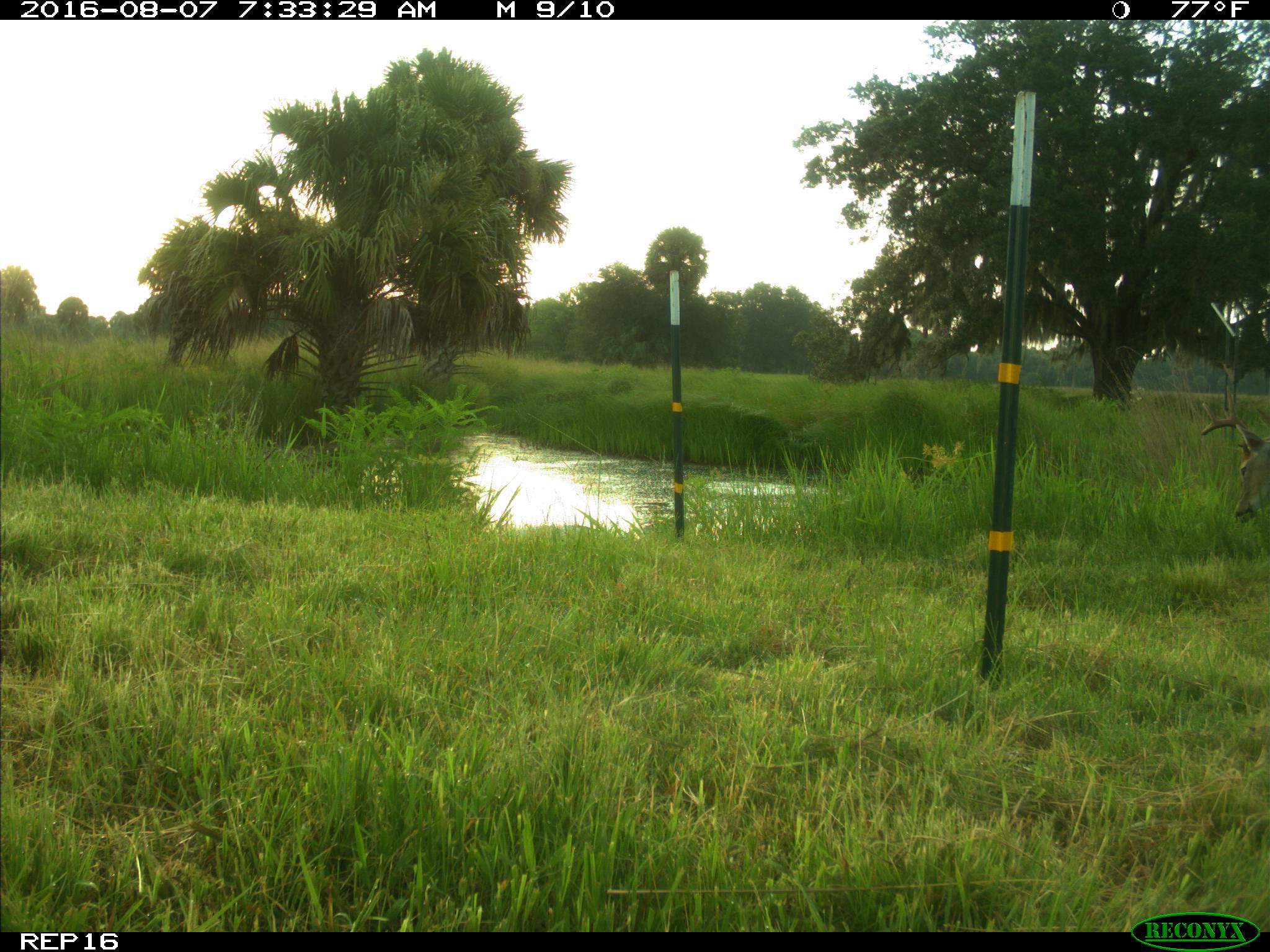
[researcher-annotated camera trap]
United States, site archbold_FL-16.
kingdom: Animalia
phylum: Chordata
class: Mammalia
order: Artiodactyla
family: Cervidae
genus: Odocoileus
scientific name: Odocoileus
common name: deer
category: unidentified deer